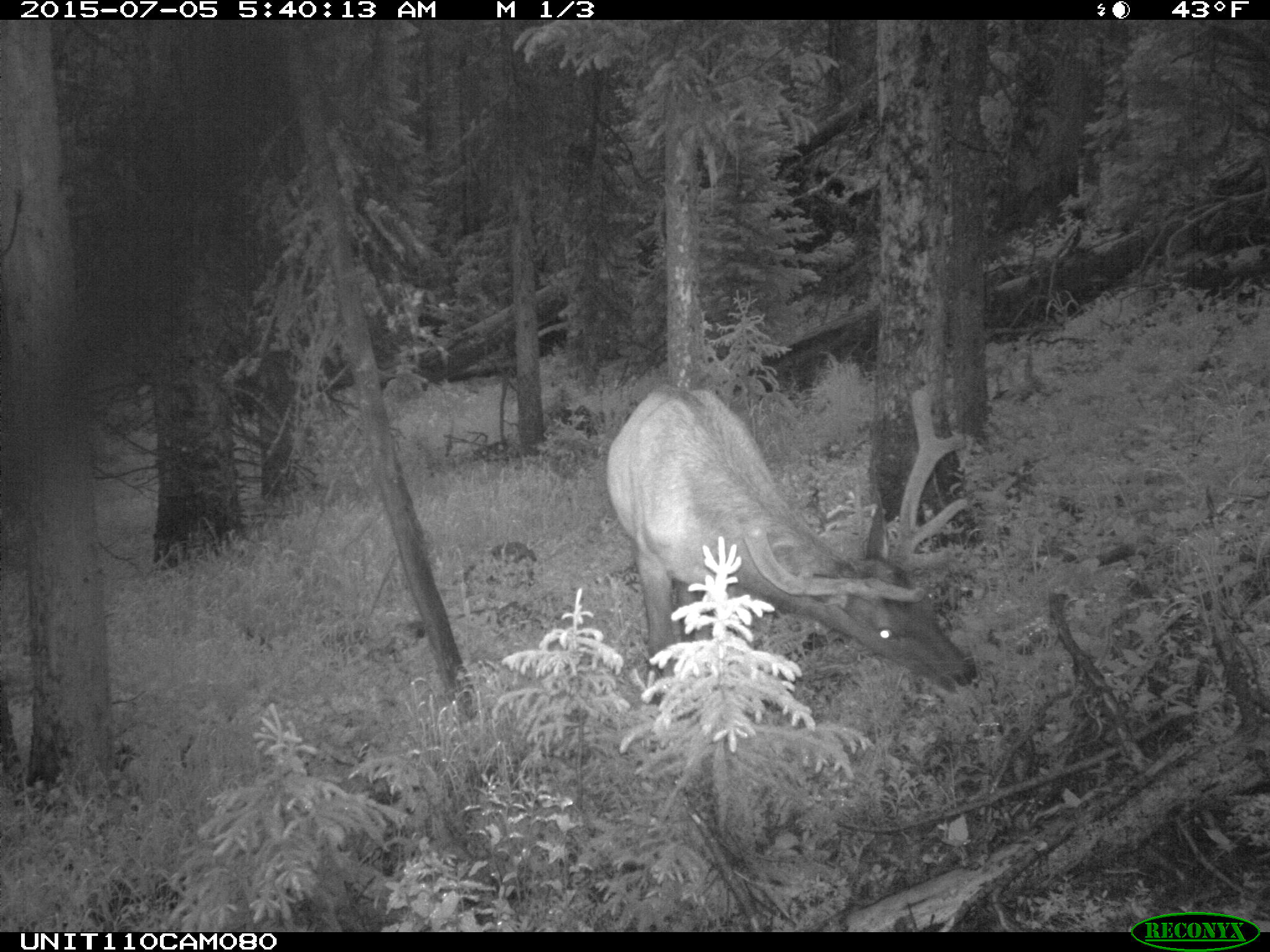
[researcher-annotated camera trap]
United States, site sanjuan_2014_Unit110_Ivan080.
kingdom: Animalia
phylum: Chordata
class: Mammalia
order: Artiodactyla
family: Cervidae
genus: Cervus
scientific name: Cervus elaphus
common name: red deer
Cervus elaphus (red deer).